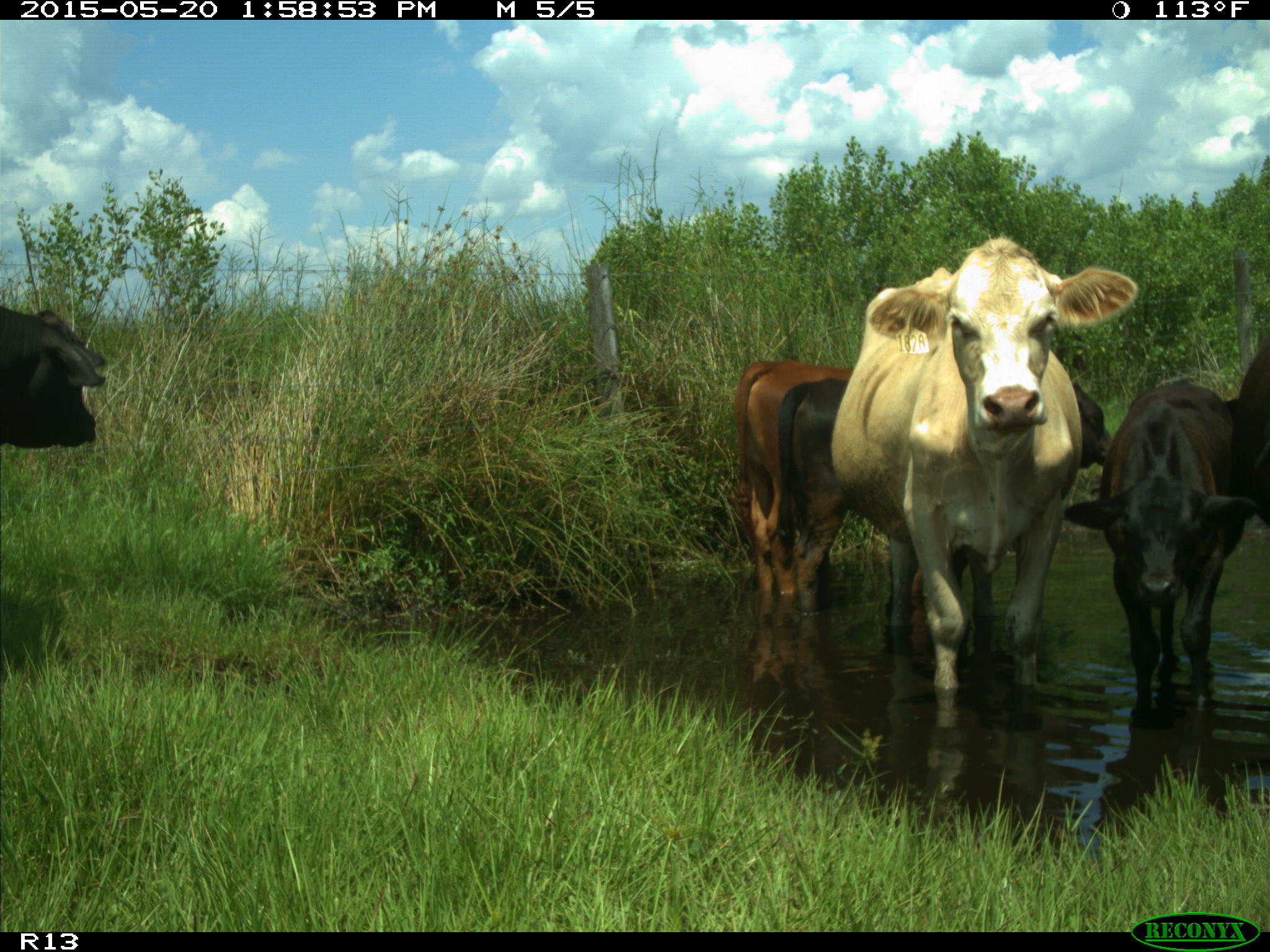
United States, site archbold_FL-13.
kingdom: Animalia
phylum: Chordata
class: Mammalia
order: Artiodactyla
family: Bovidae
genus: Bos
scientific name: Bos taurus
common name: domestic cow